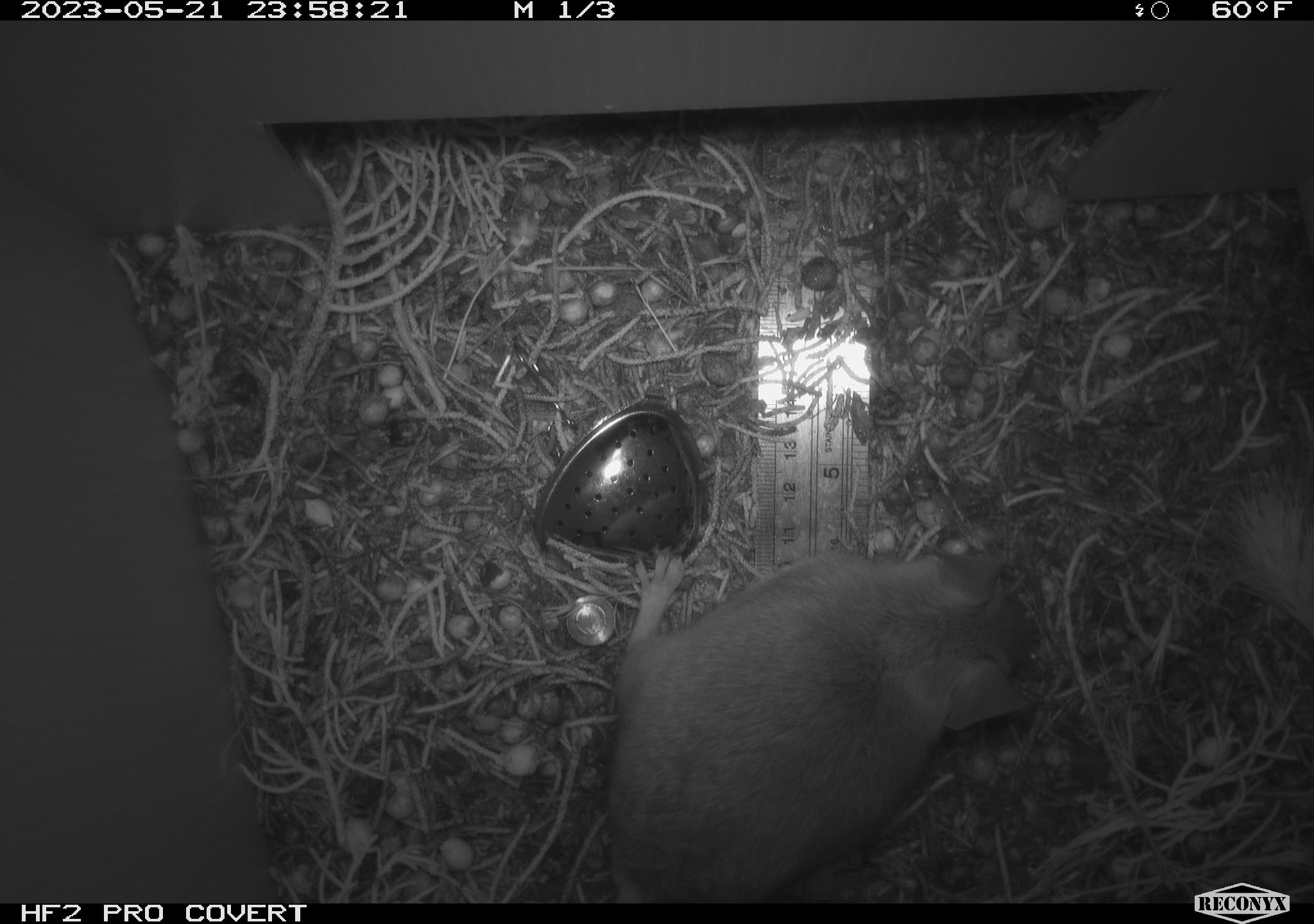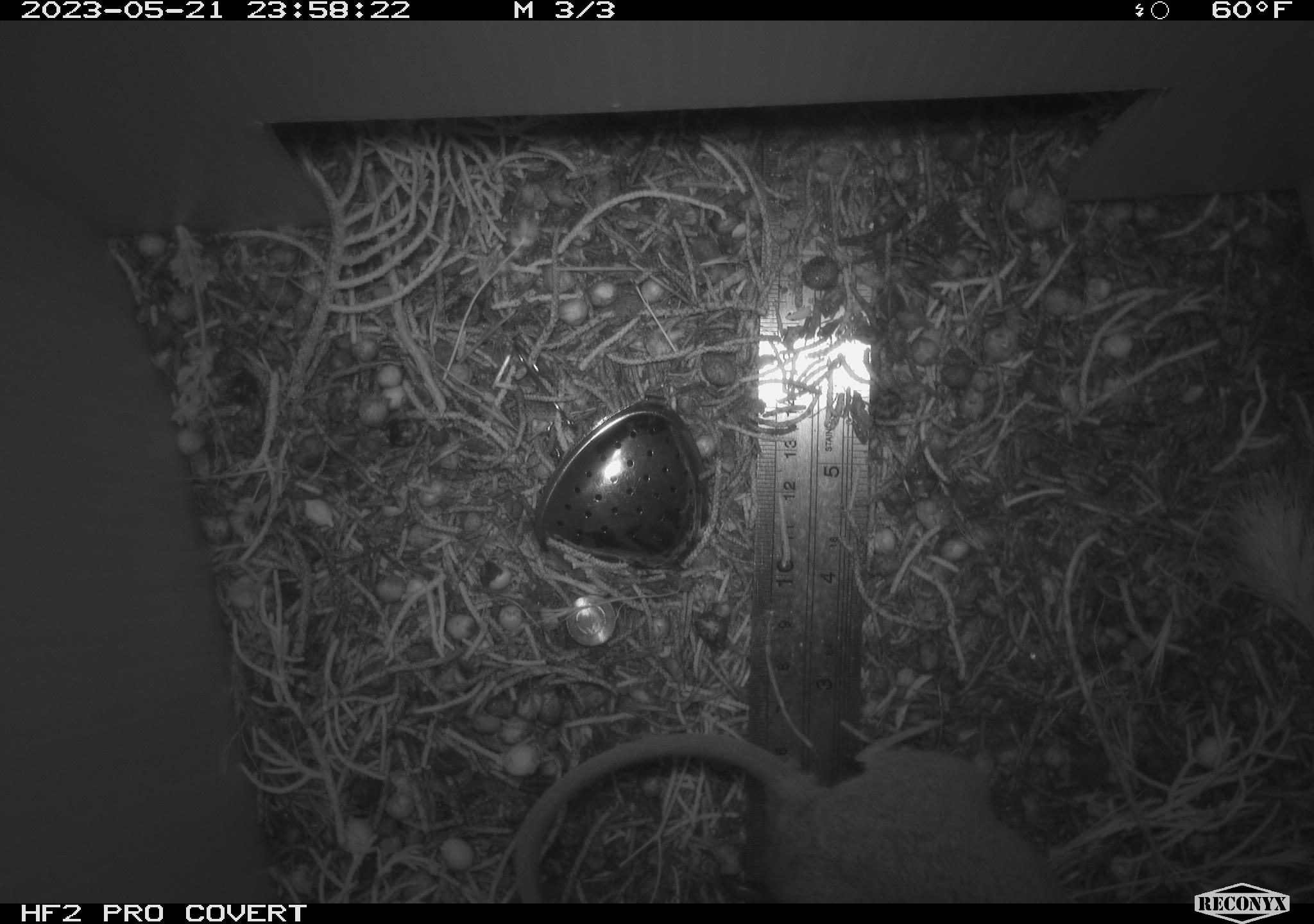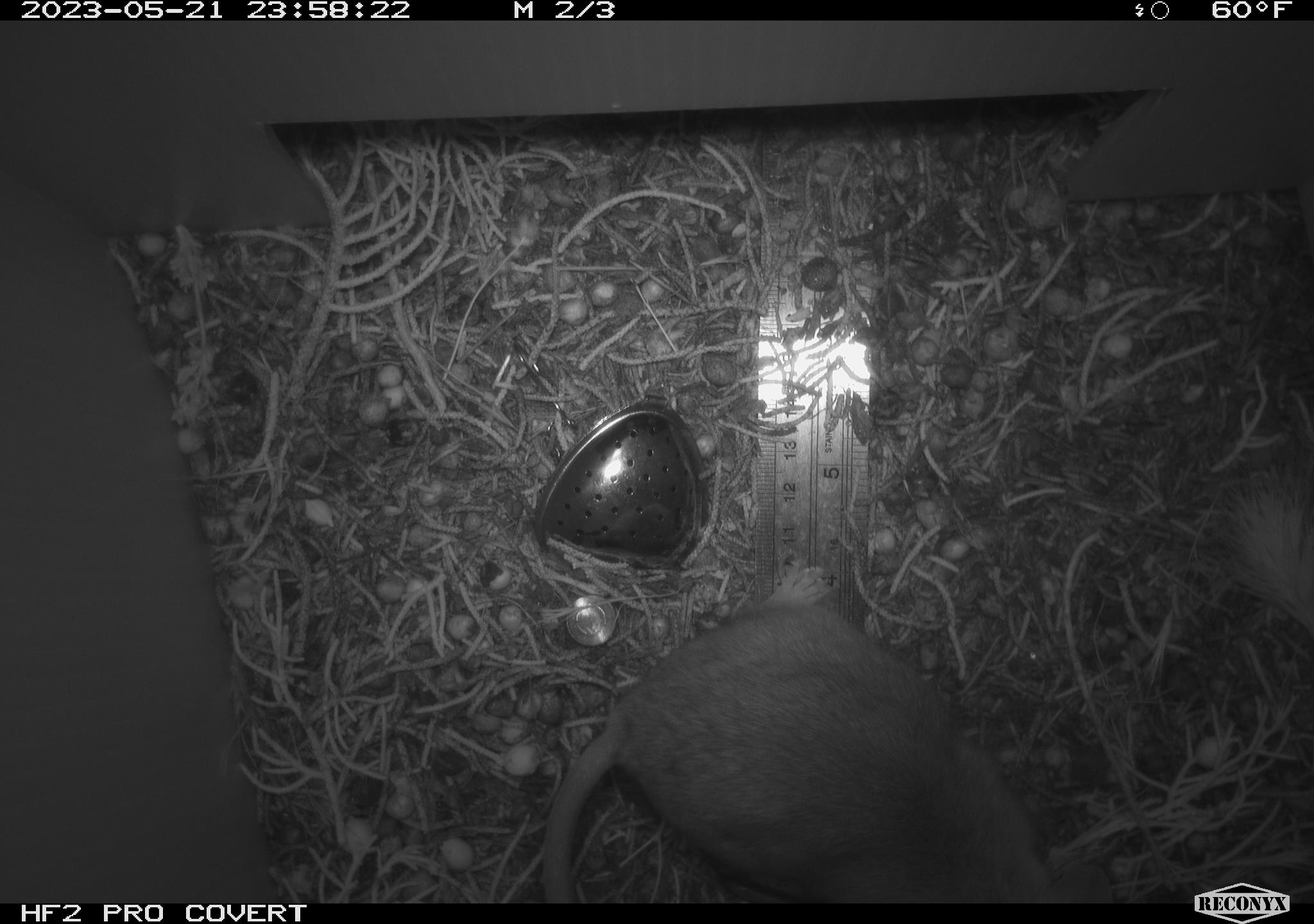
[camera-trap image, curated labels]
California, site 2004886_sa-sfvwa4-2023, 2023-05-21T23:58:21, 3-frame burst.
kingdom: Animalia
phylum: Chordata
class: Mammalia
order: Rodentia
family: Cricetidae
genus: Neotoma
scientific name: Neotoma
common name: pack rat or woodrat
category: neotoma species